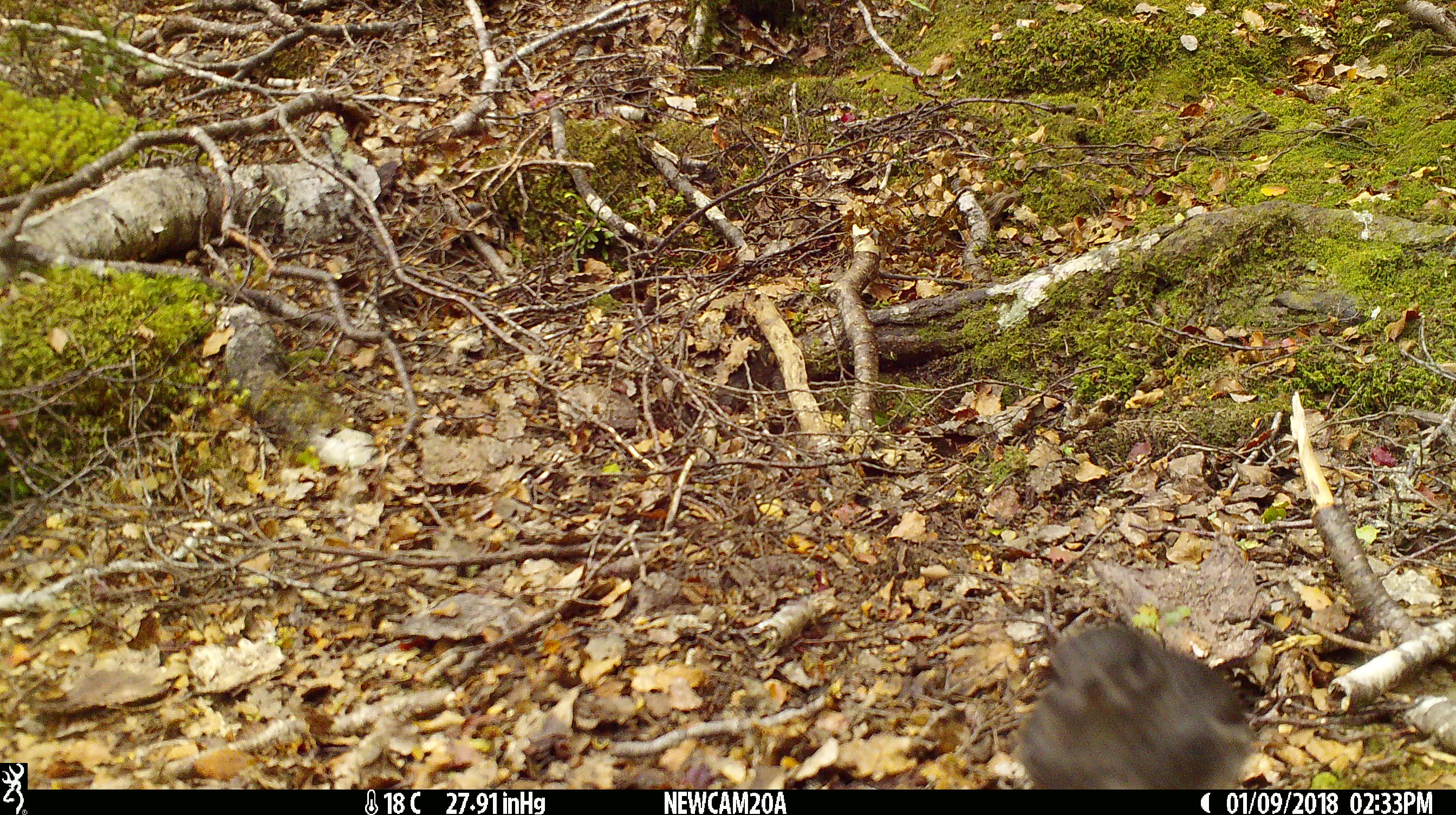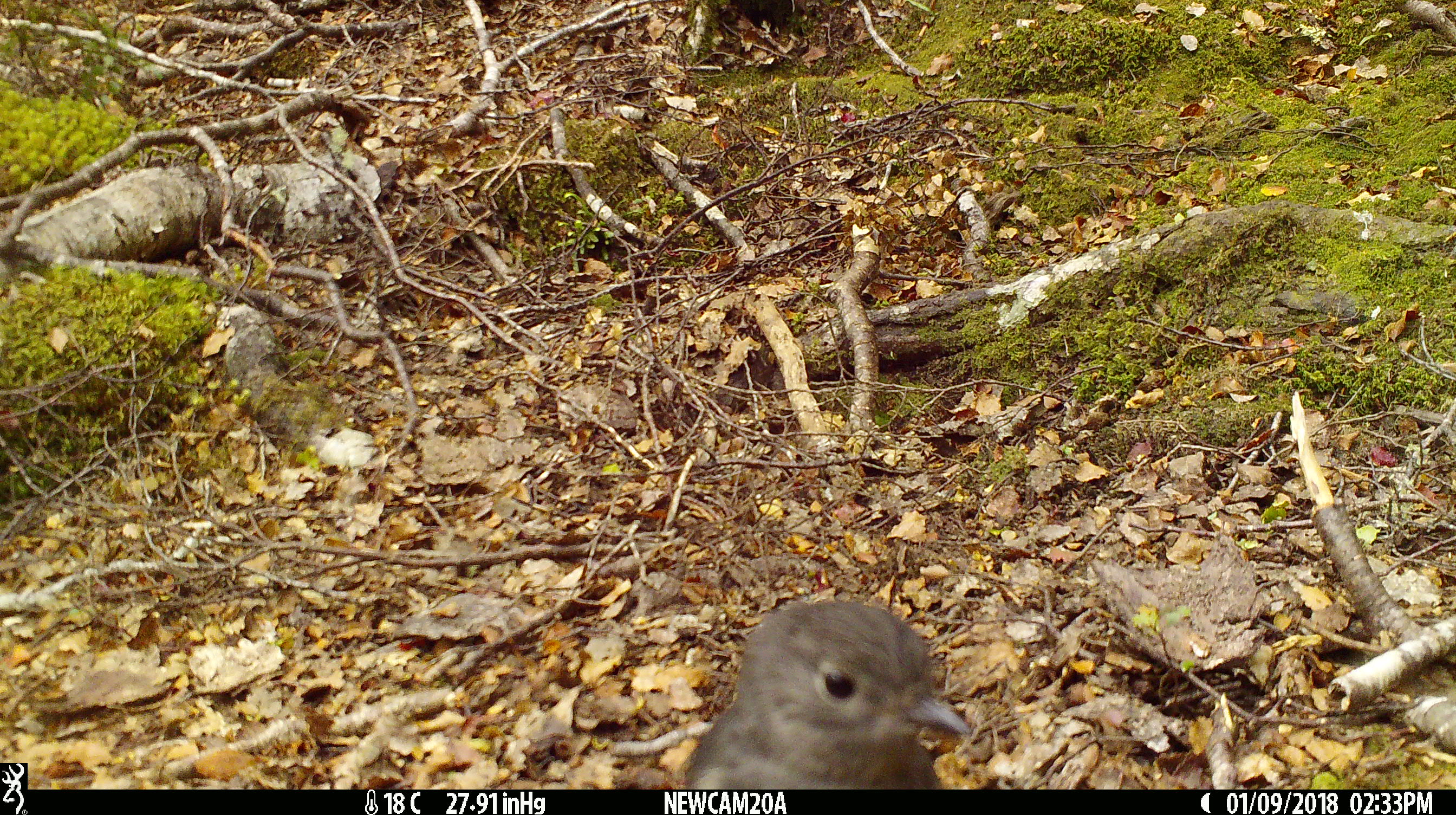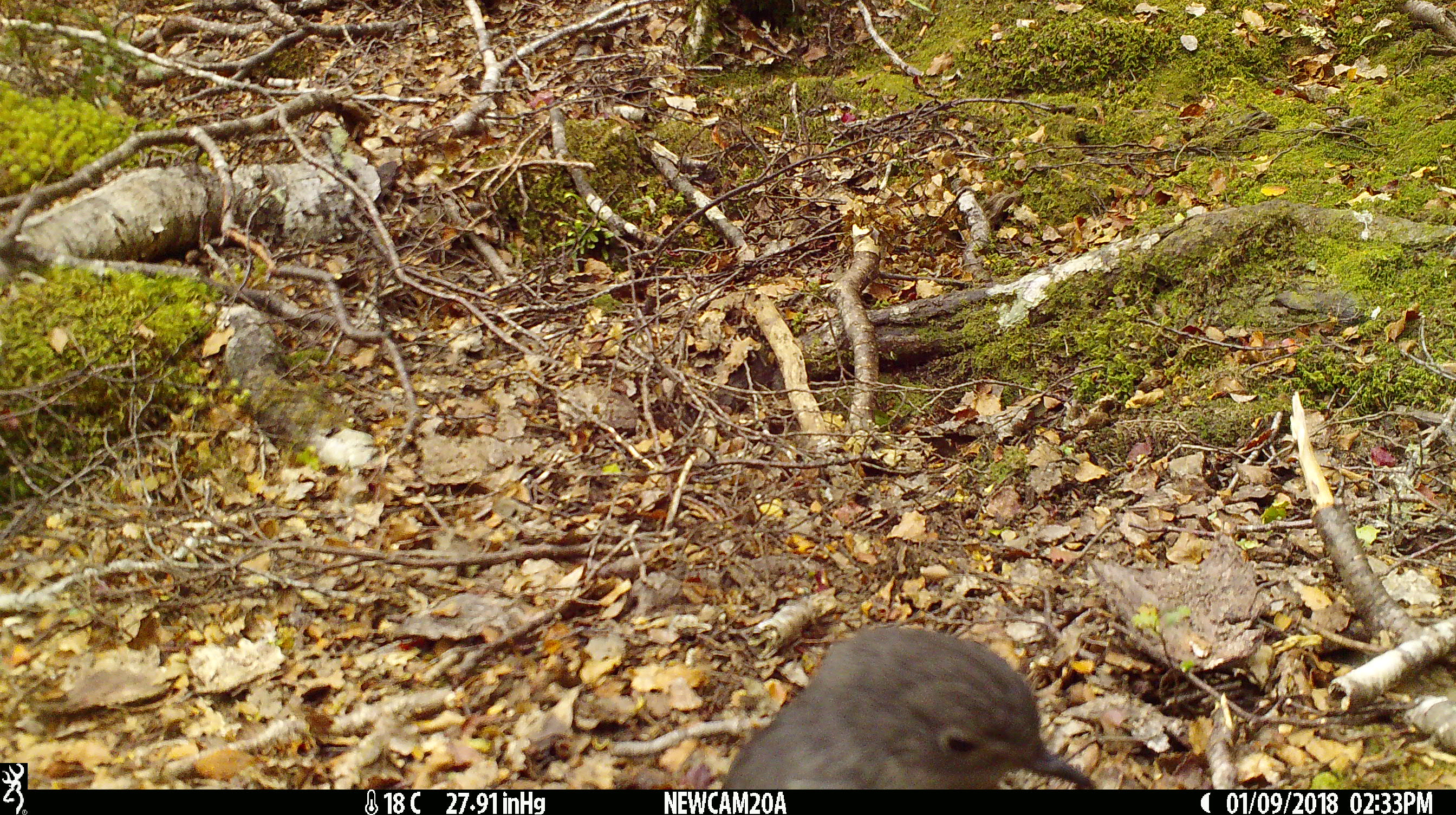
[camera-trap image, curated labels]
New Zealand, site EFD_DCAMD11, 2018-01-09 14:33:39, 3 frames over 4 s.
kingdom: Animalia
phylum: Chordata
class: Aves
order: Passeriformes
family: Petroicidae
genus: Petroica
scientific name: Petroica australis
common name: new zealand robin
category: robin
Robin (new zealand robin) (Petroica australis).